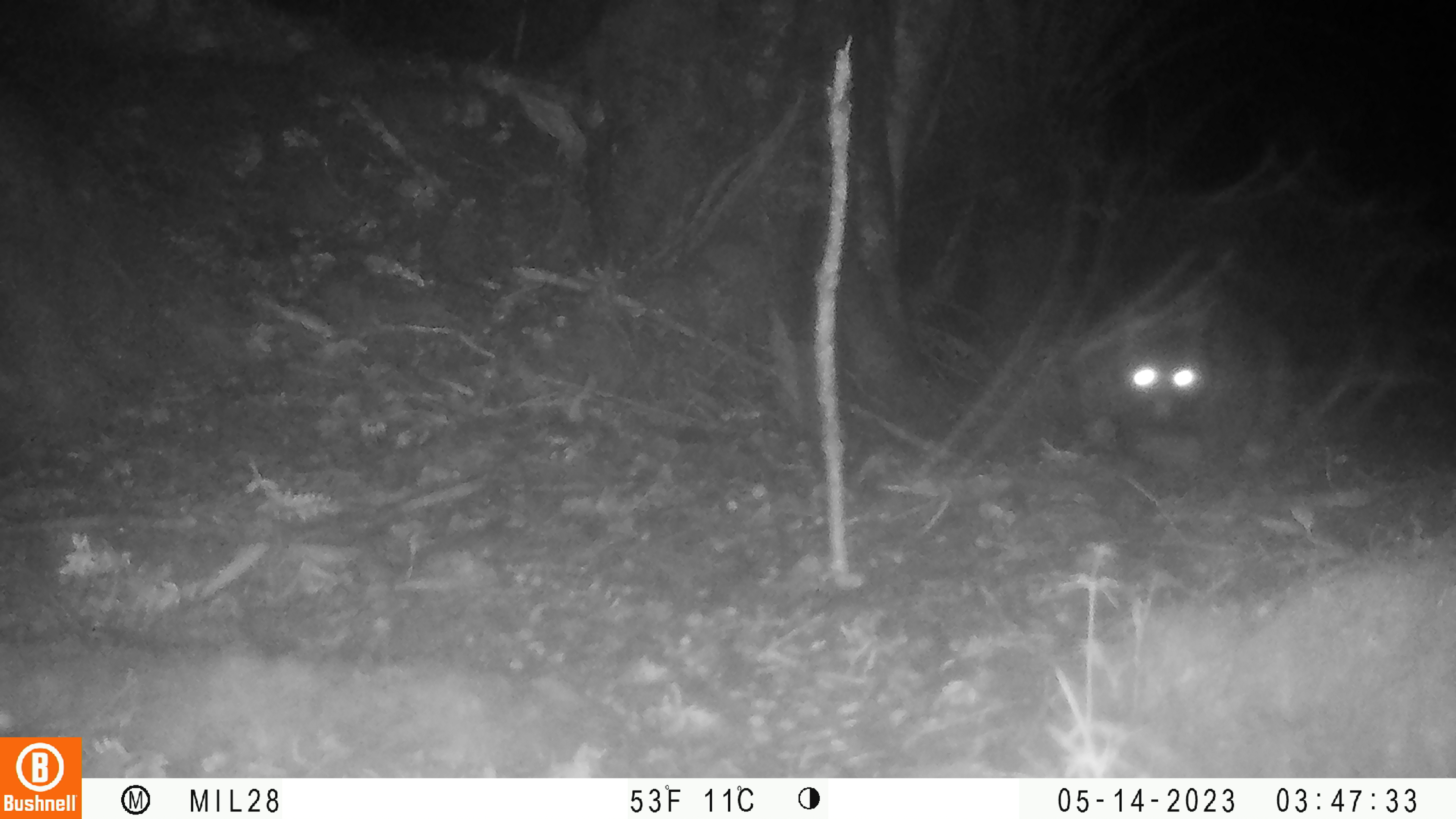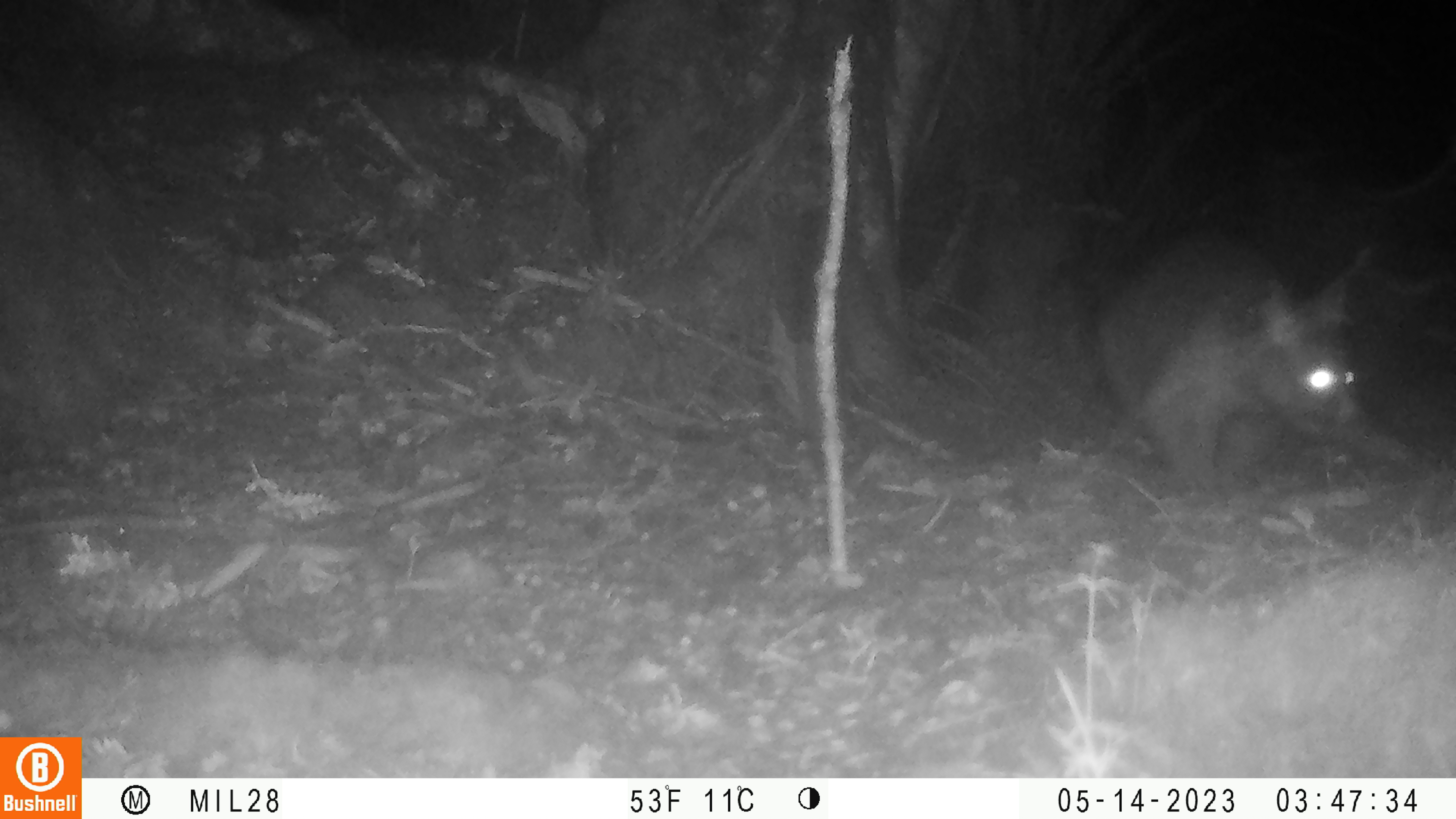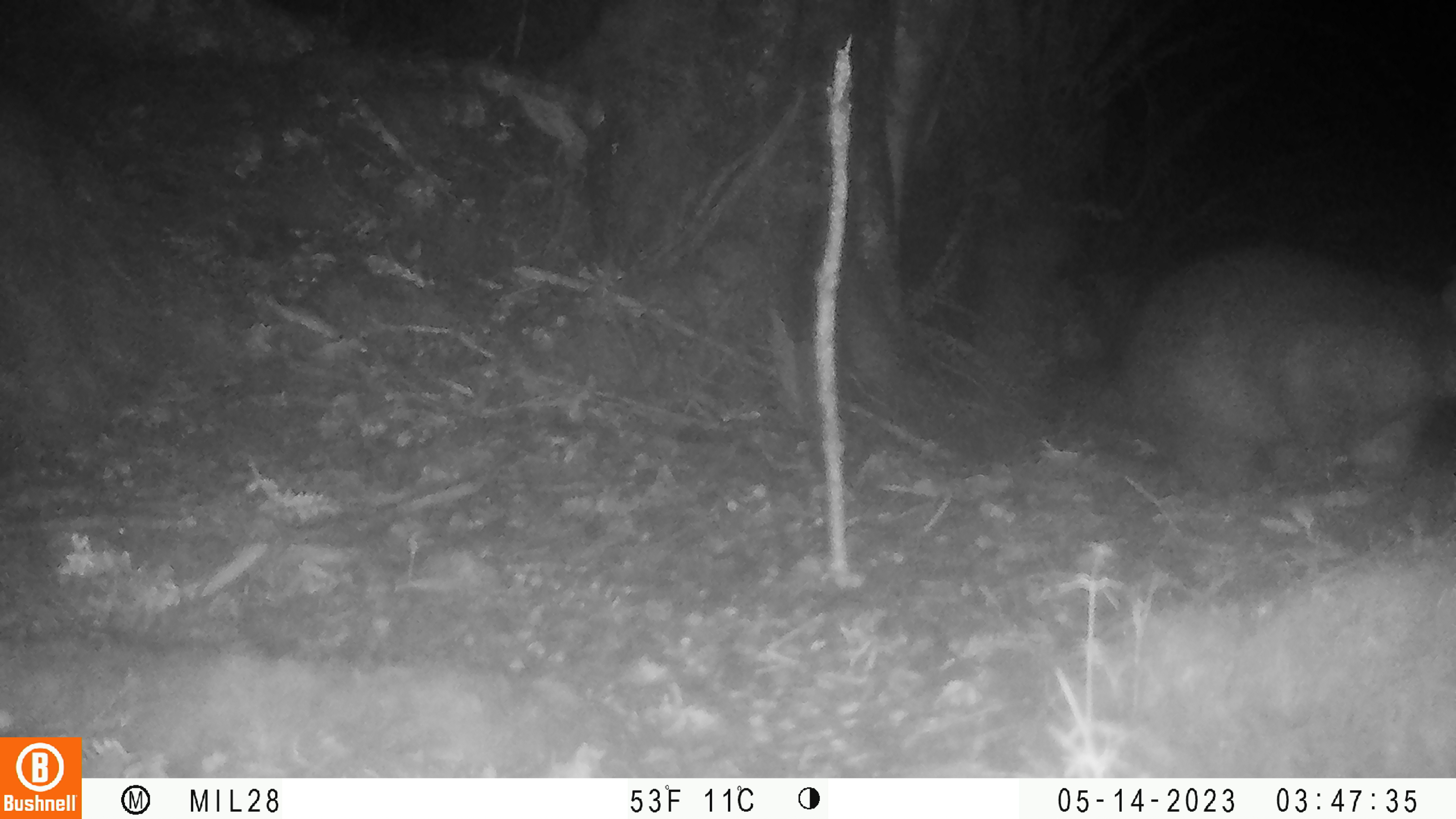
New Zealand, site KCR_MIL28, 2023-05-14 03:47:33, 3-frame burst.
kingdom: Animalia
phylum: Chordata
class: Mammalia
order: Diprotodontia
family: Phalangeridae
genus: Trichosurus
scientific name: Trichosurus vulpecula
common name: common brushtail possum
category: possum